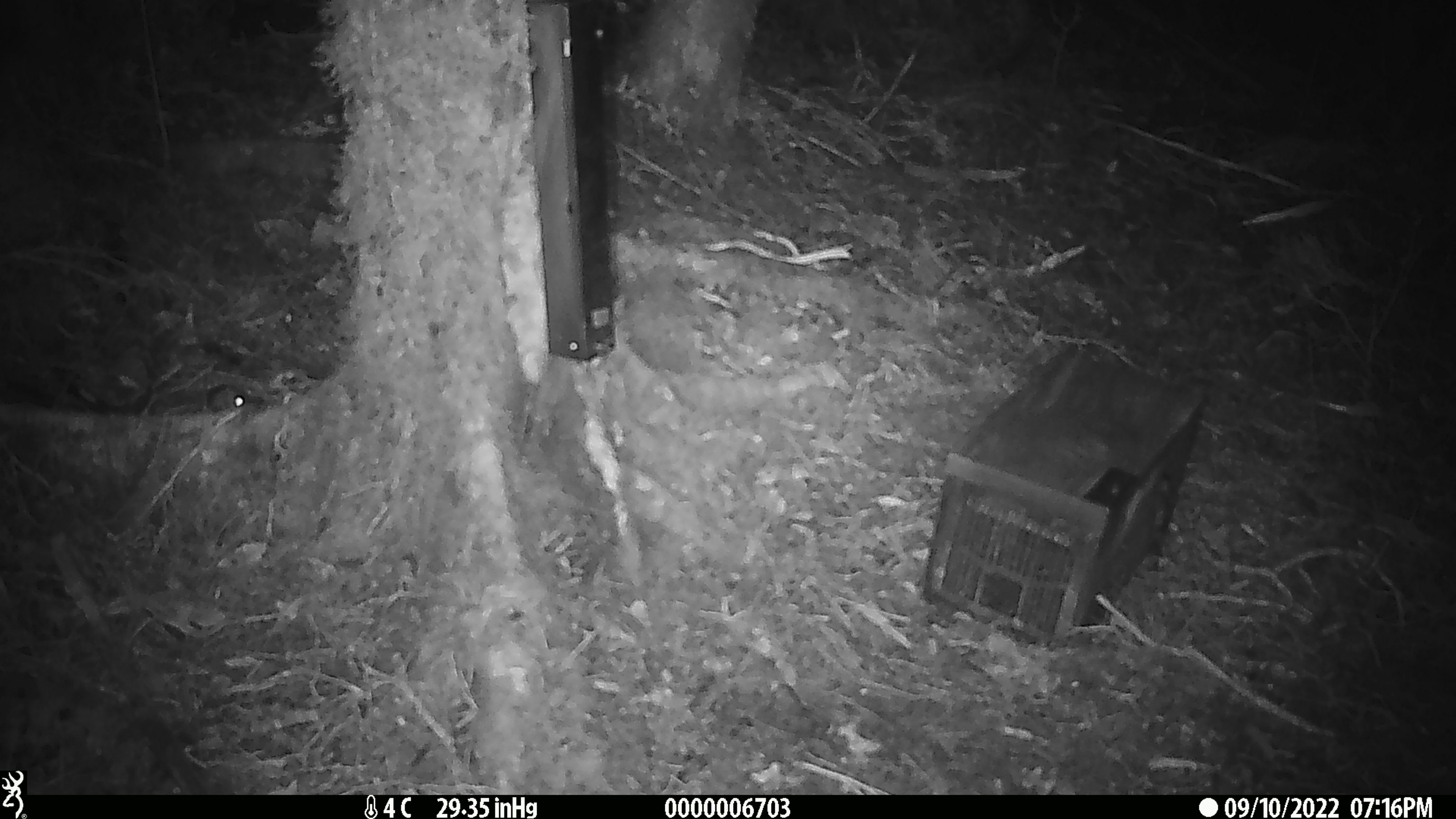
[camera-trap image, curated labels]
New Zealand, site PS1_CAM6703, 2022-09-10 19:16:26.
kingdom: Animalia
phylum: Chordata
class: Mammalia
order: Rodentia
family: Muridae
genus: Mus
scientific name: Mus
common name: mouse